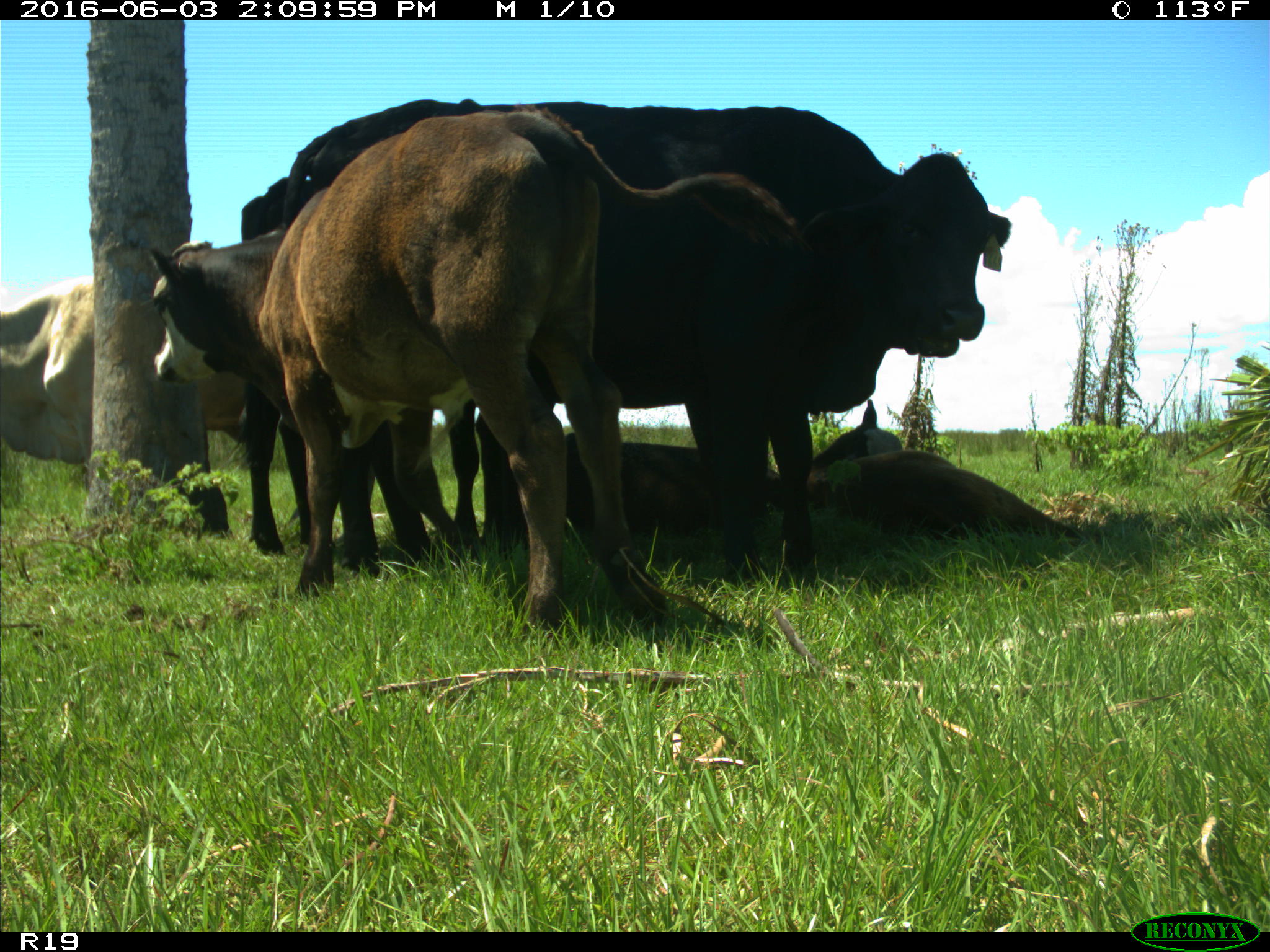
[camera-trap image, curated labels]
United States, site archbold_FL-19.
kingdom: Animalia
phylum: Chordata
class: Mammalia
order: Artiodactyla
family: Bovidae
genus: Bos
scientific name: Bos taurus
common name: domestic cow